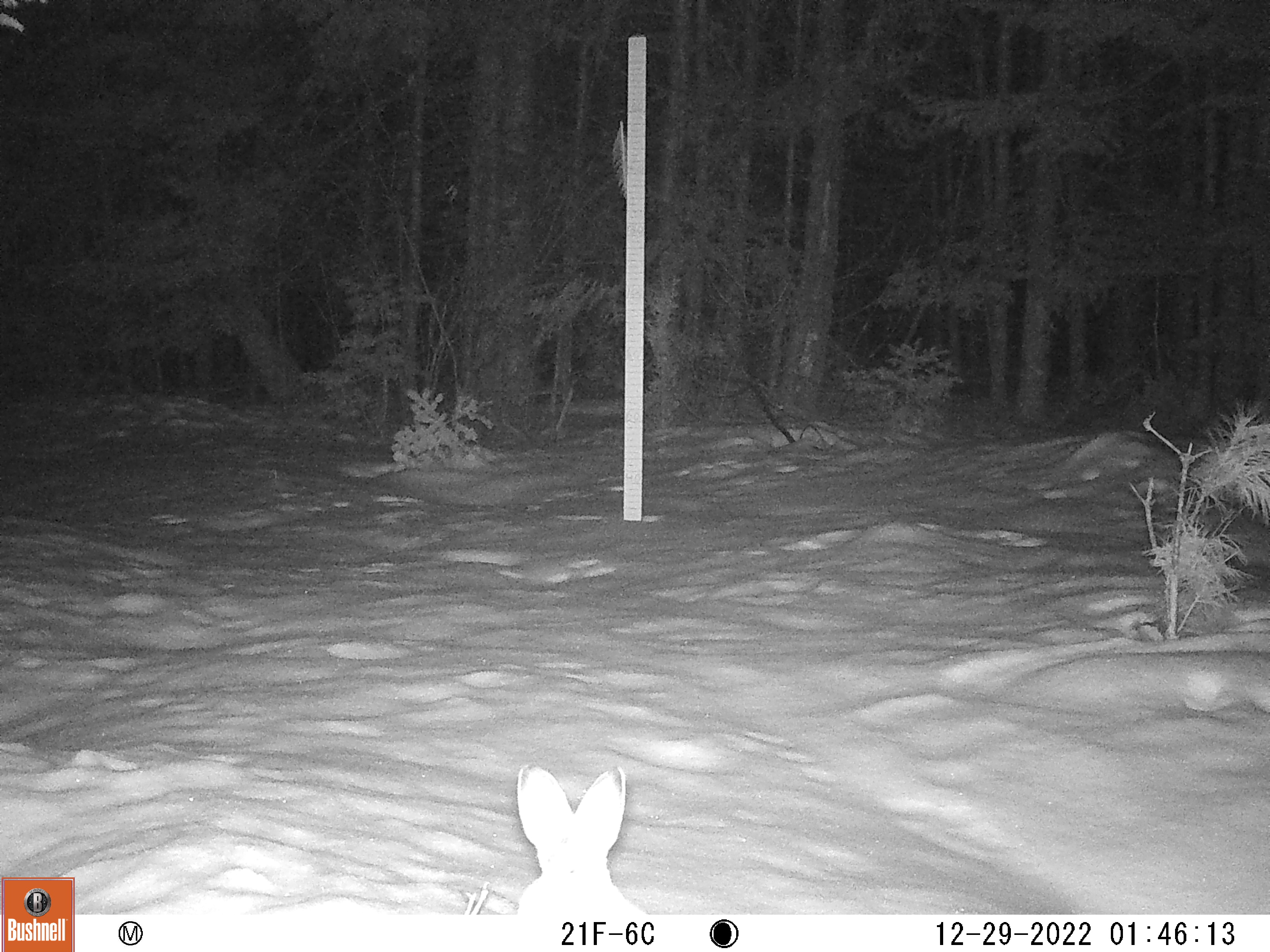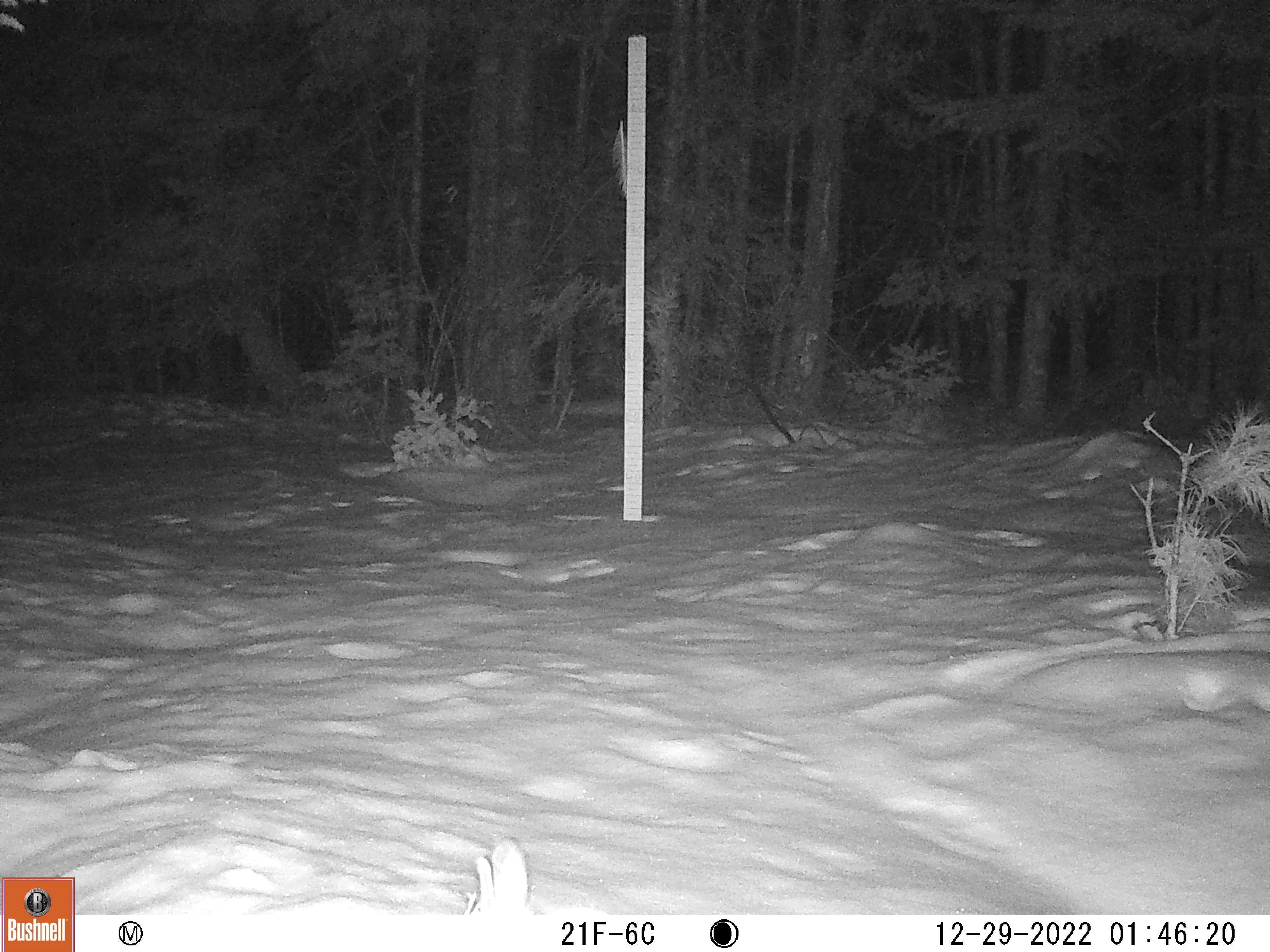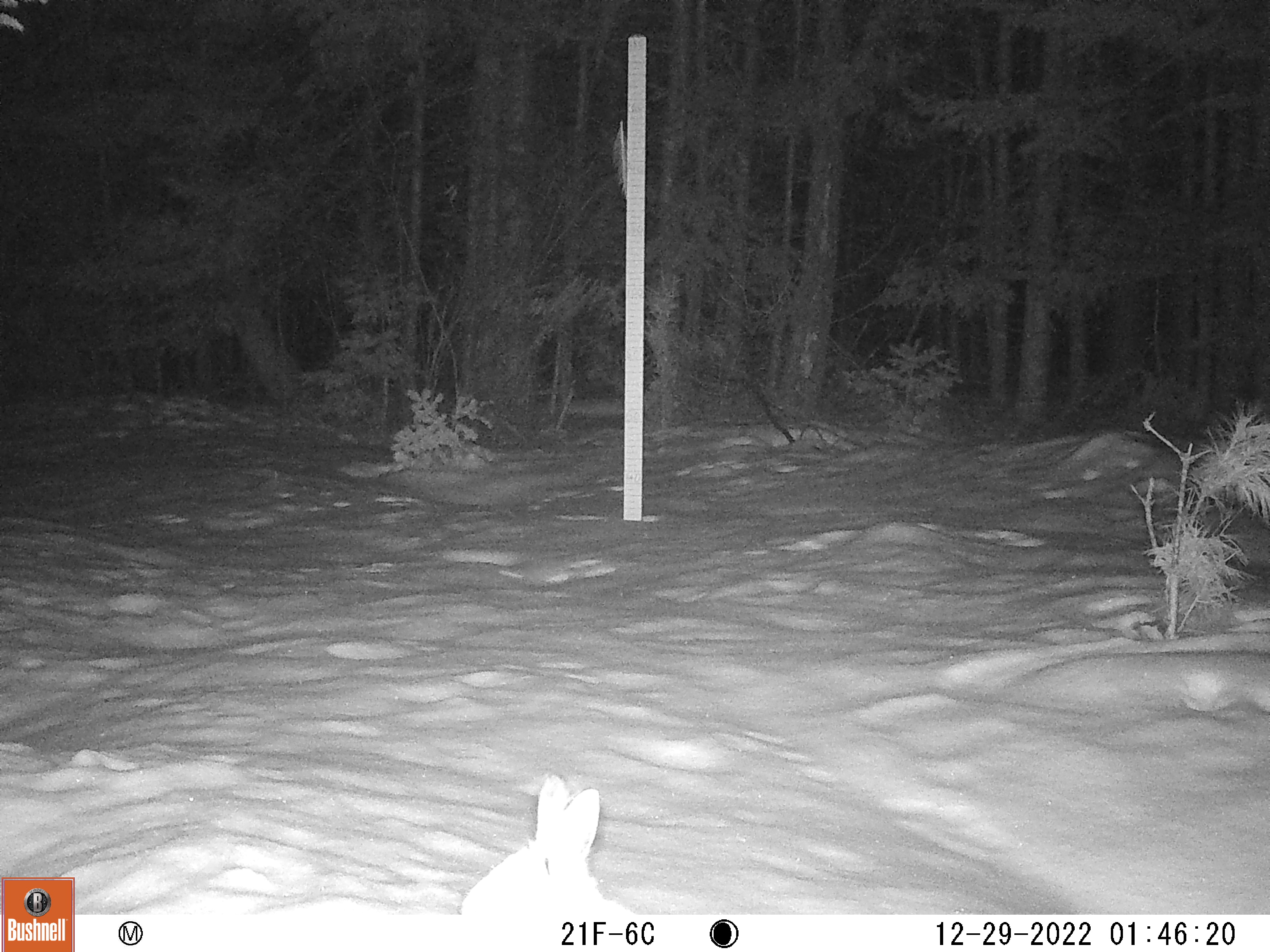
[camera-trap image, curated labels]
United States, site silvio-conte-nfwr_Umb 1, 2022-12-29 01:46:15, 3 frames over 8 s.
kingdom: Animalia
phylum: Chordata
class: Mammalia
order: Lagomorpha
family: Leporidae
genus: Lepus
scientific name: Lepus americanus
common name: snowshoe hare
Snowshoe hare (Lepus americanus).